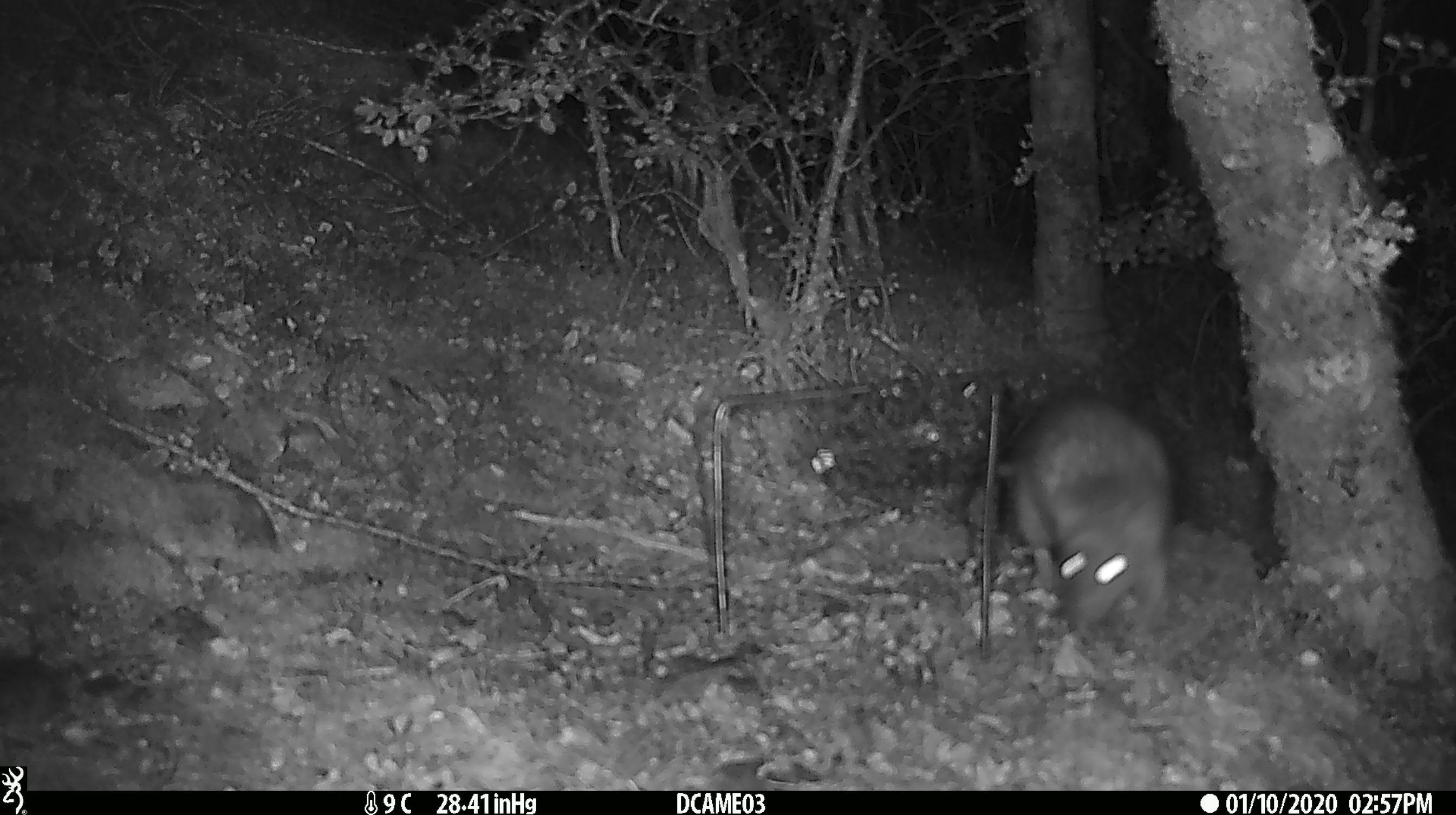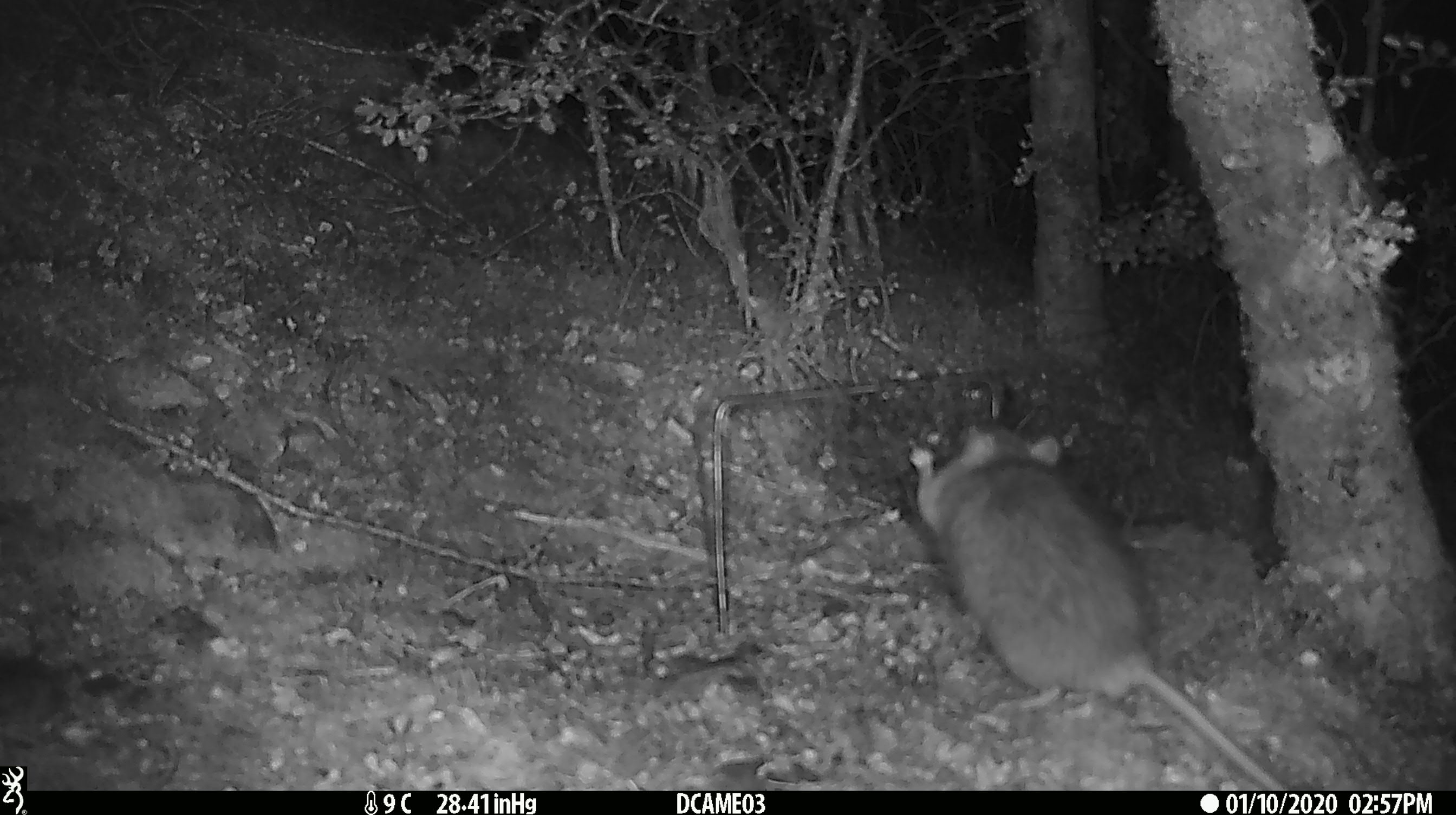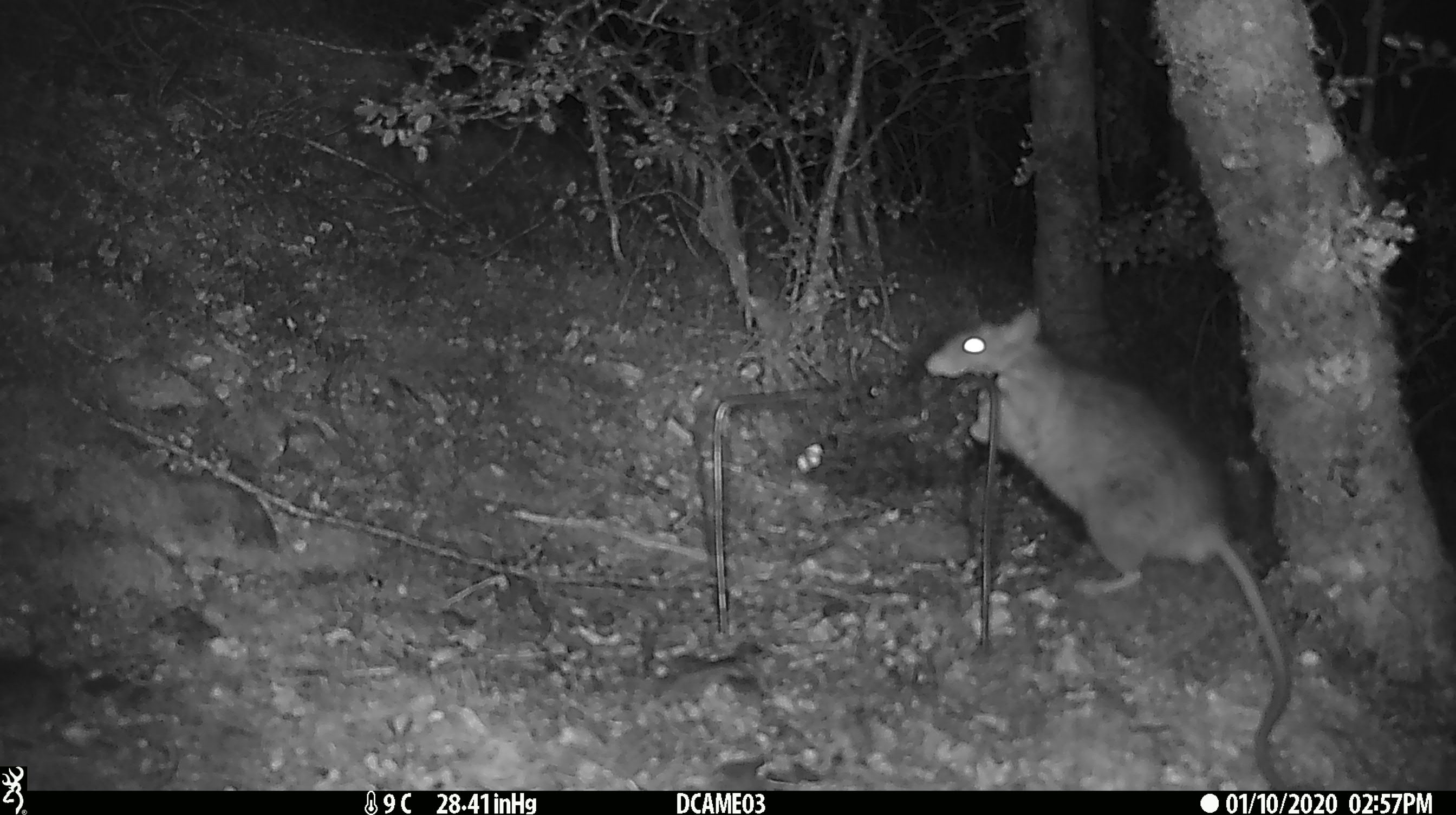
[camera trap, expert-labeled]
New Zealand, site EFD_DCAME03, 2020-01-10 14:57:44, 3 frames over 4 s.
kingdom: Animalia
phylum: Chordata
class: Mammalia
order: Rodentia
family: Muridae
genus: Rattus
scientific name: Rattus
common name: rat